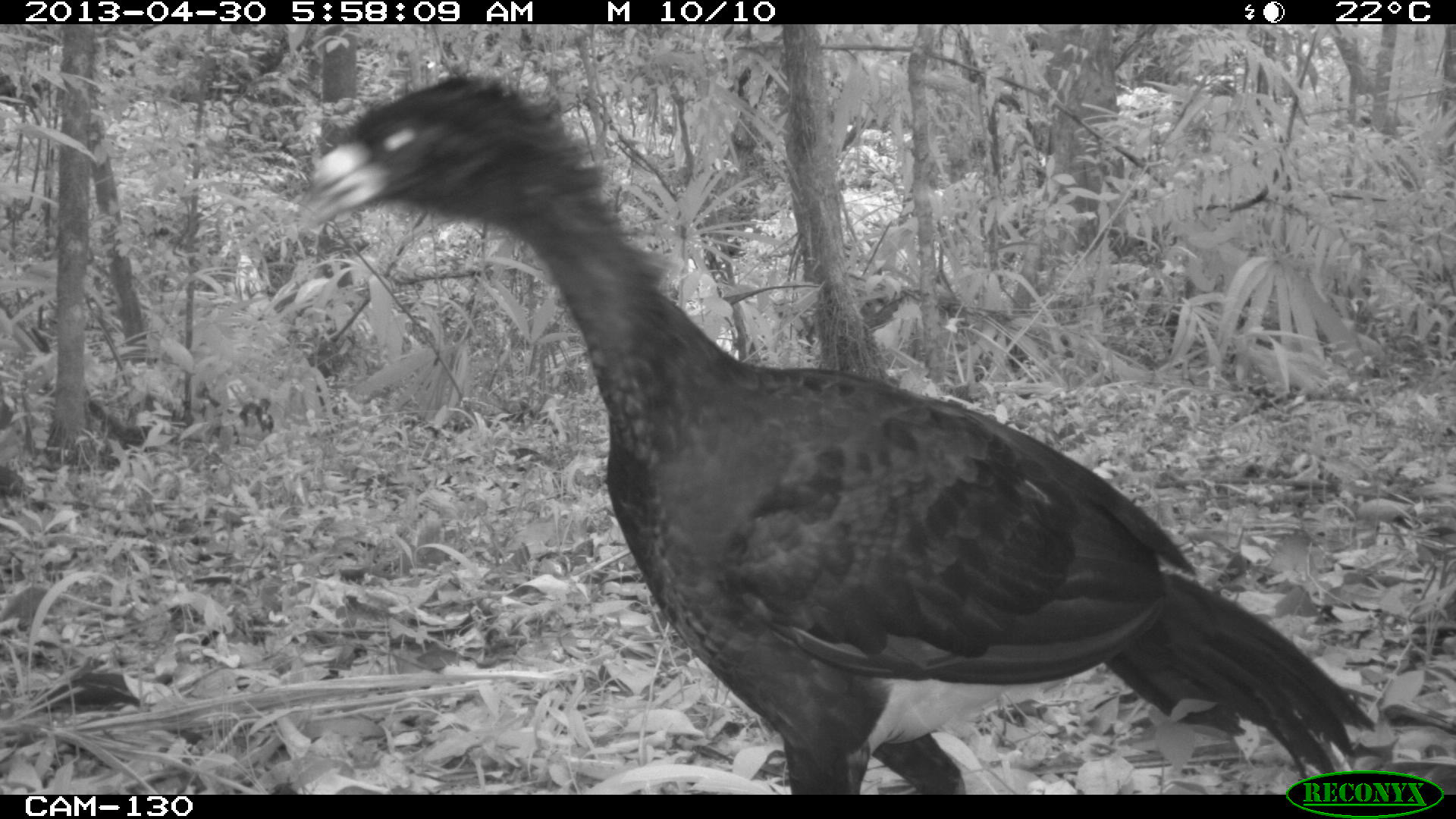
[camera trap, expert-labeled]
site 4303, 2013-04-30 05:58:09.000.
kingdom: Animalia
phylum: Chordata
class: Aves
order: Galliformes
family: Cracidae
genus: Crax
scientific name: Crax rubra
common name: great curassow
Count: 2.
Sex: male.